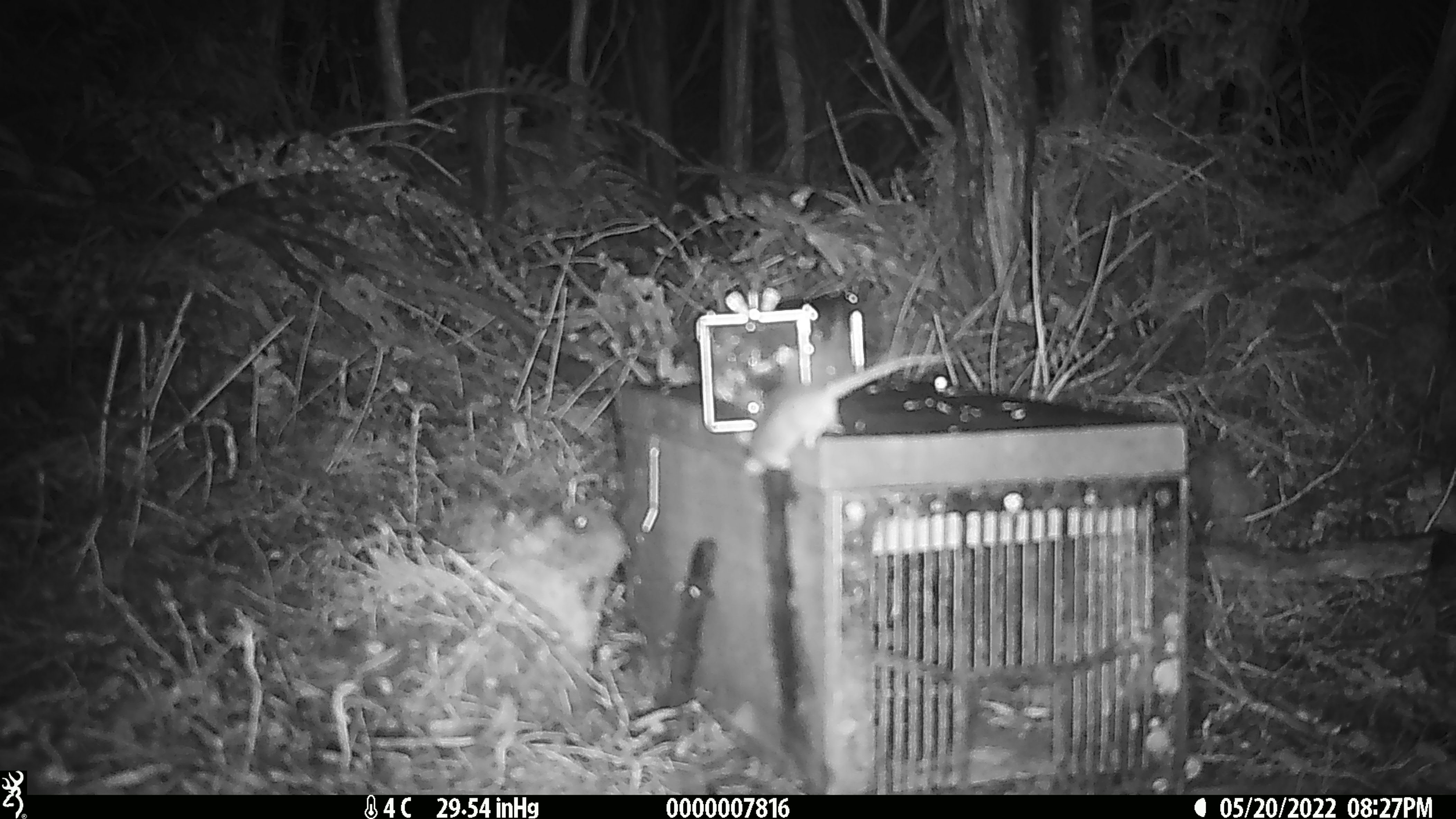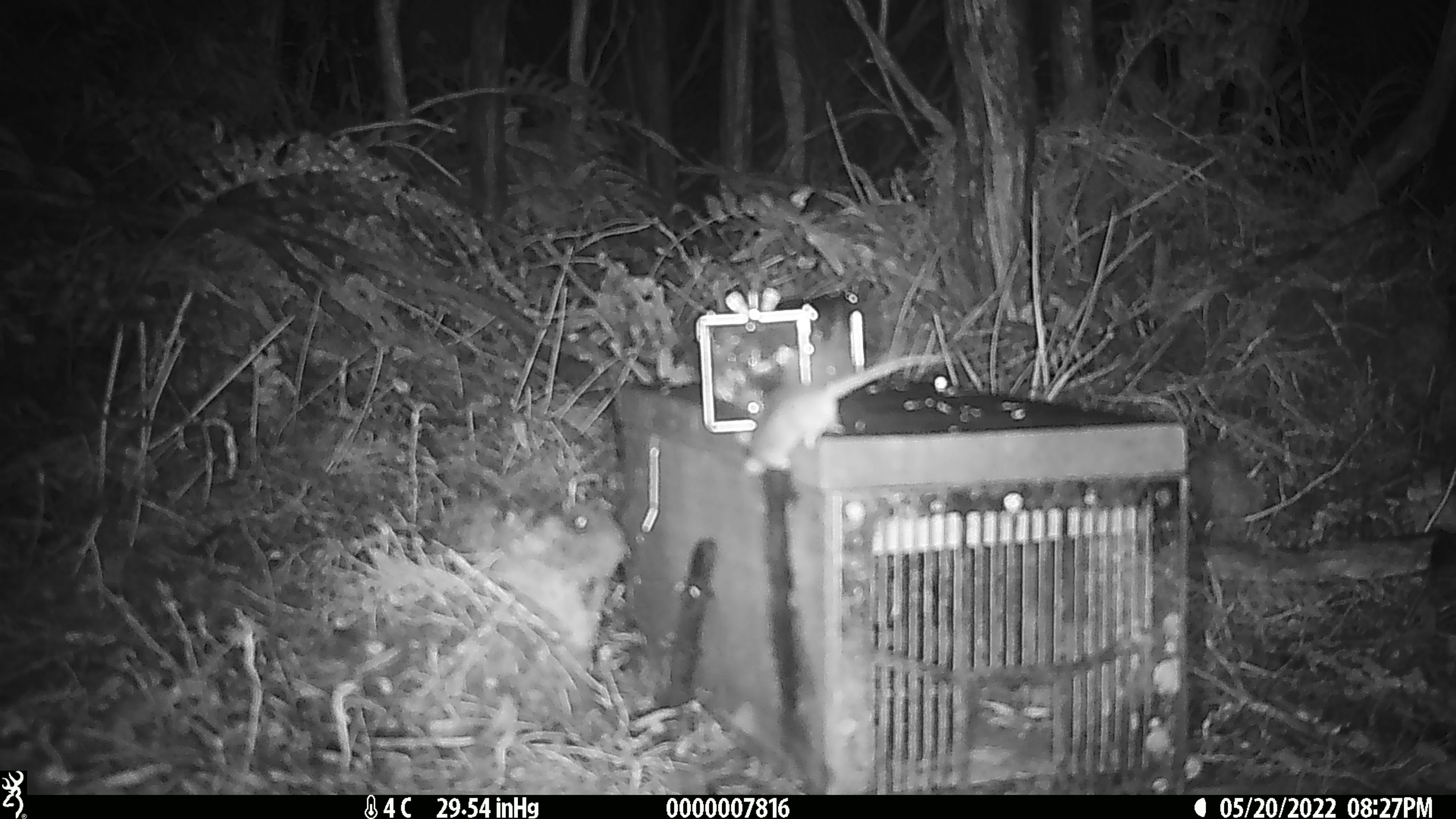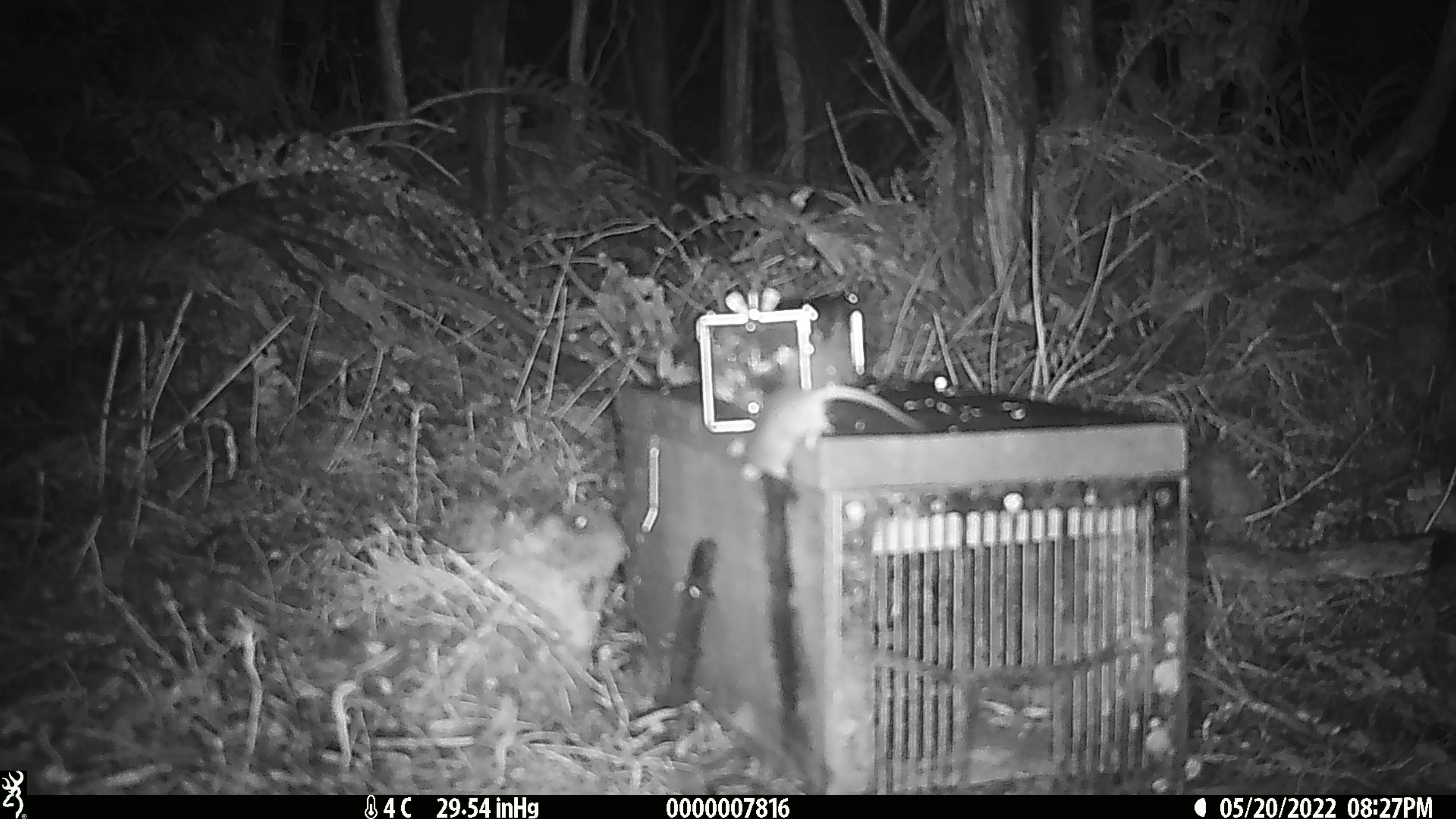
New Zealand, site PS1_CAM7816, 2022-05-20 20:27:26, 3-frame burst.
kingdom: Animalia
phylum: Chordata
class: Mammalia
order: Rodentia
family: Muridae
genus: Mus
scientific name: Mus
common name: mouse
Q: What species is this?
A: Mouse (Mus).